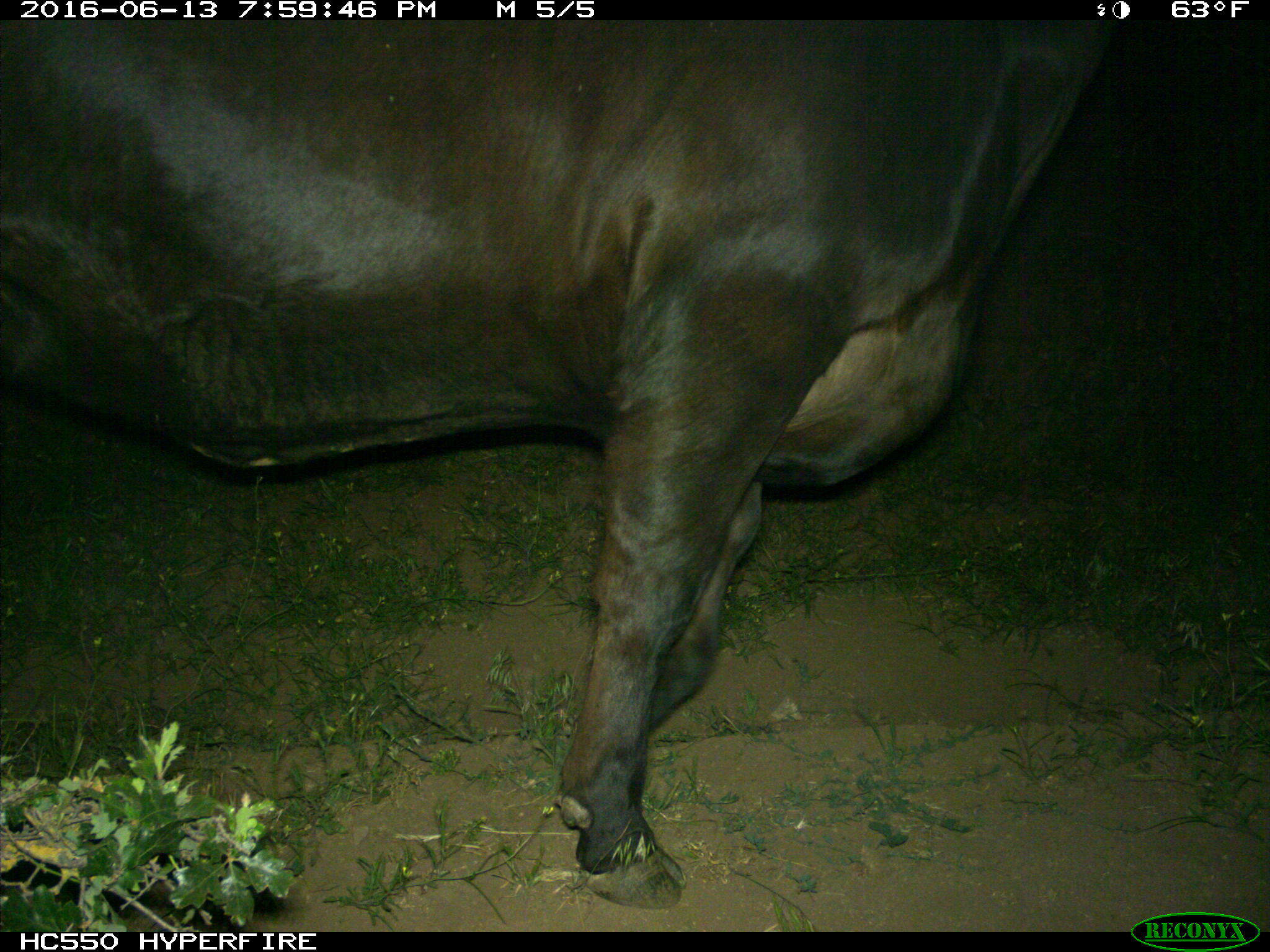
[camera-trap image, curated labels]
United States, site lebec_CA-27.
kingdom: Animalia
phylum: Chordata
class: Mammalia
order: Artiodactyla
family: Bovidae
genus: Bos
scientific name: Bos taurus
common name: domestic cow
Bos taurus (domestic cow).